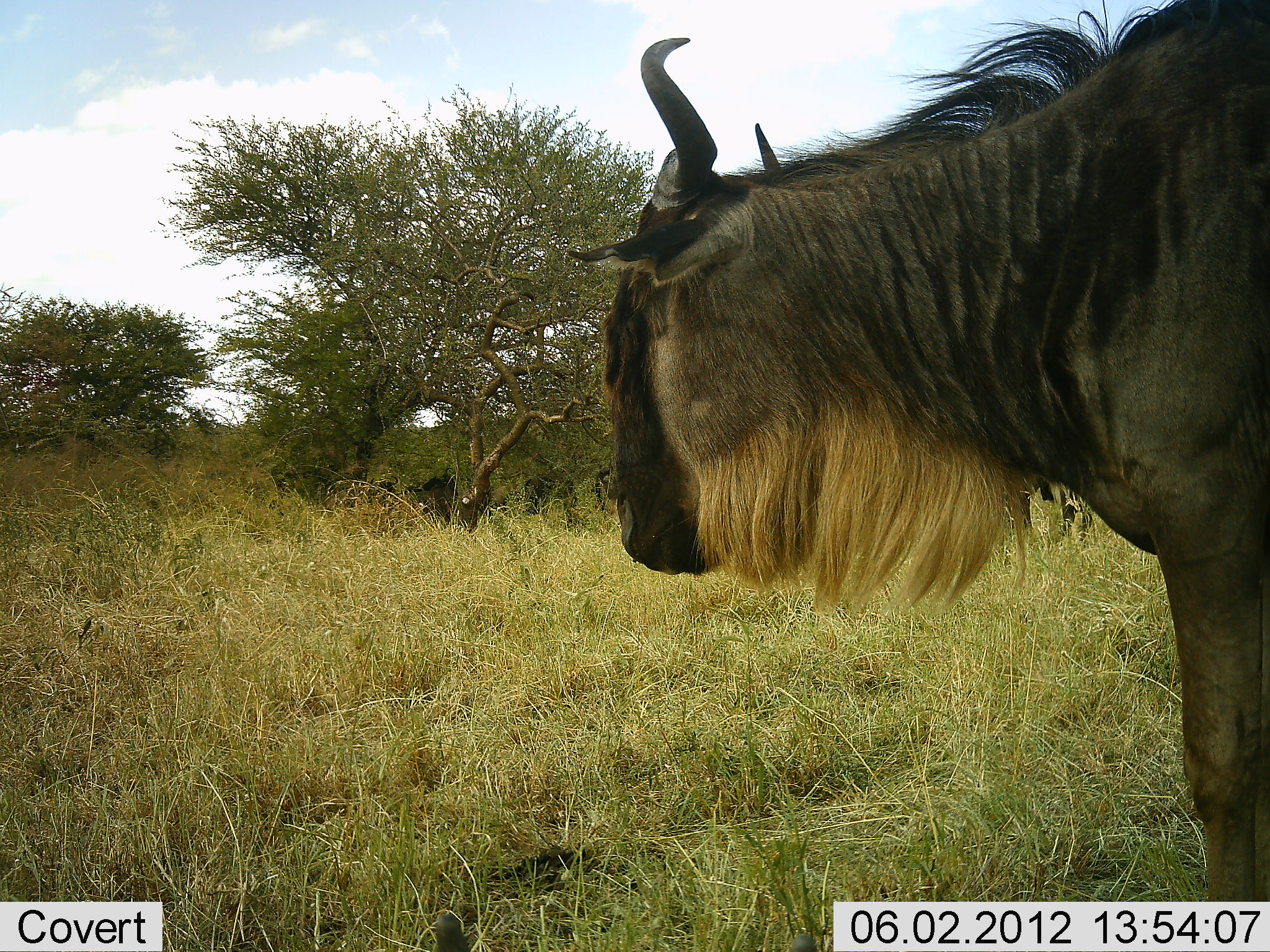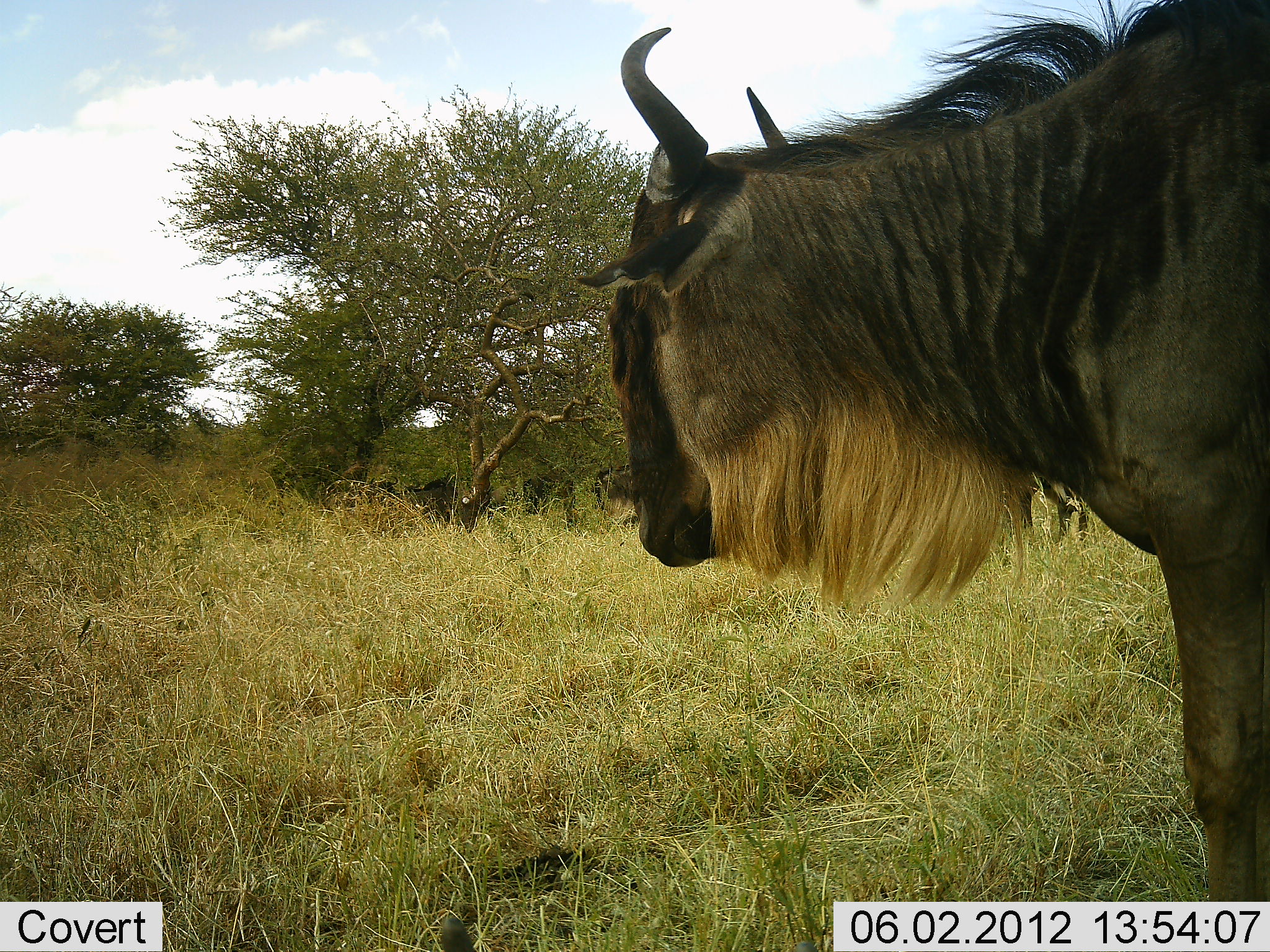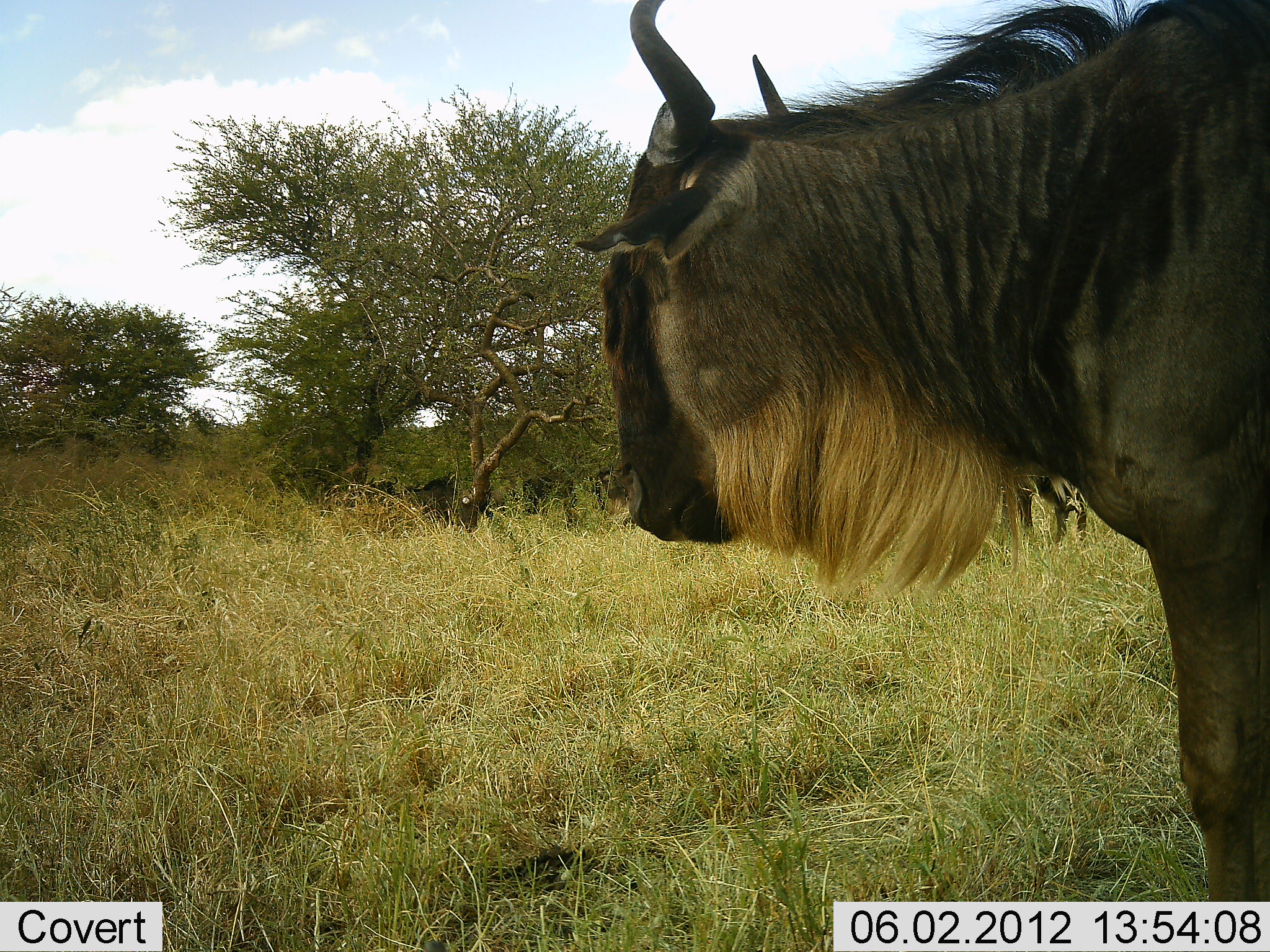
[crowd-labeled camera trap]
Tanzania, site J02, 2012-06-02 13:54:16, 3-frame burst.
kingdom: Animalia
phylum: Chordata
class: Mammalia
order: Artiodactyla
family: Bovidae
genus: Connochaetes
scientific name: Connochaetes taurinus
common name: blue wildebeest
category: wildebeest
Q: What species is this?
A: Wildebeest (blue wildebeest) (Connochaetes taurinus).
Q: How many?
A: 1.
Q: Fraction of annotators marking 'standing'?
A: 100%.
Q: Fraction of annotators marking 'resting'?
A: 10%.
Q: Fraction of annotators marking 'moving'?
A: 10%.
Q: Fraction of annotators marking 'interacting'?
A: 0%.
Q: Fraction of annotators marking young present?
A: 0%.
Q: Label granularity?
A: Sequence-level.